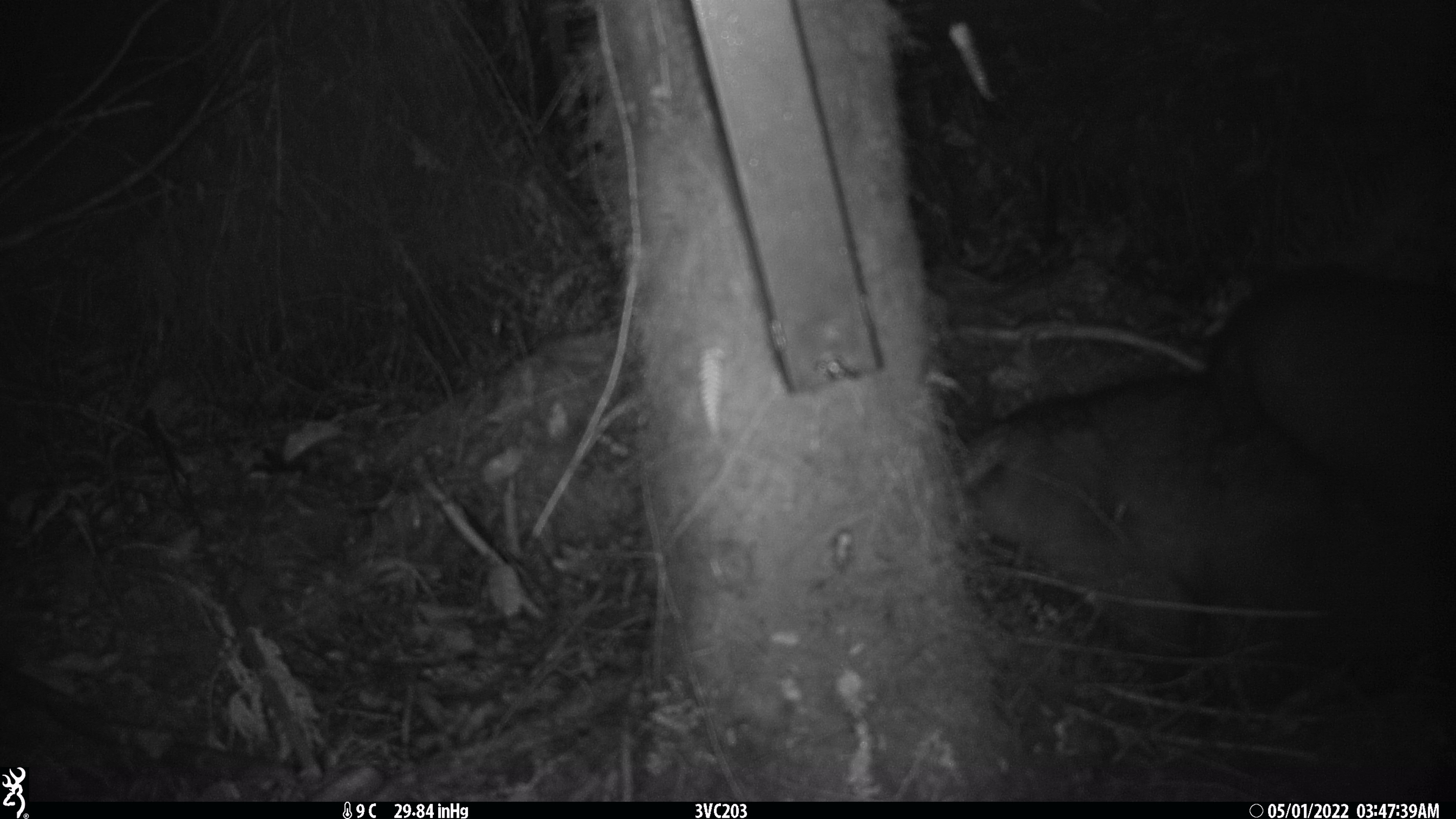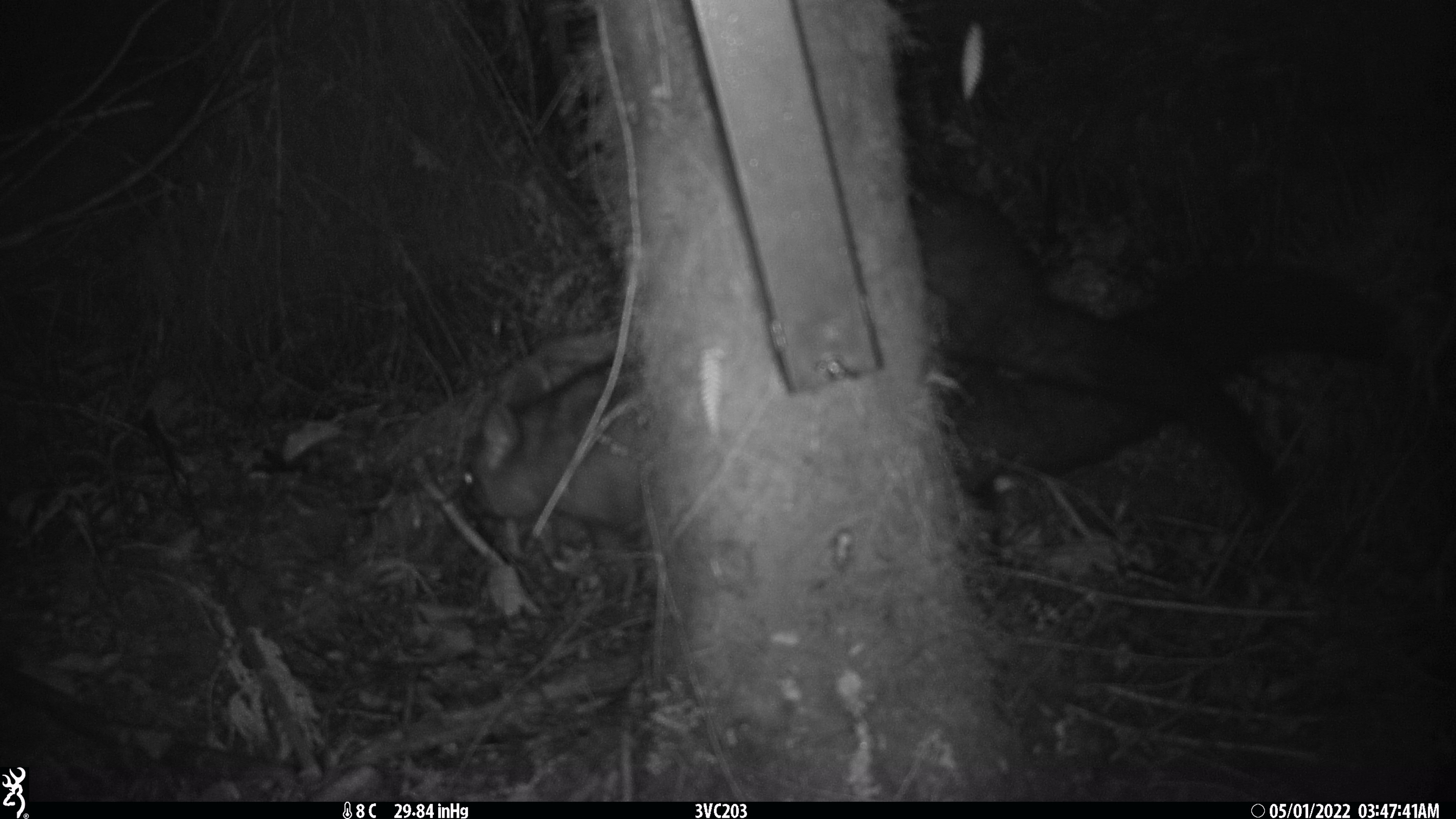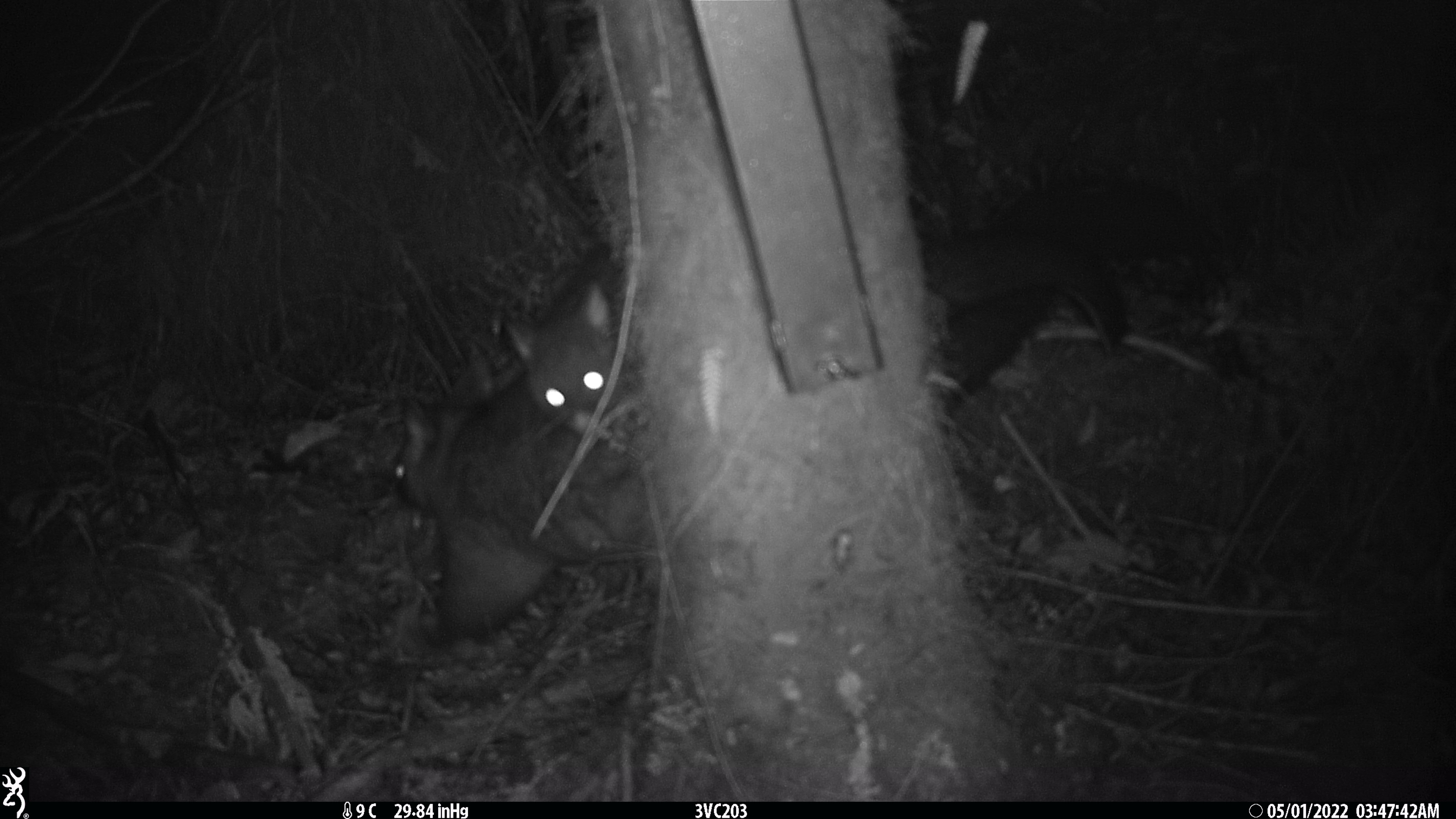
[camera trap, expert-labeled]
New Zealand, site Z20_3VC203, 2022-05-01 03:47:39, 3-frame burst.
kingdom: Animalia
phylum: Chordata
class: Mammalia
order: Diprotodontia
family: Phalangeridae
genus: Trichosurus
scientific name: Trichosurus vulpecula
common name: common brushtail possum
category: possum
Possum (common brushtail possum) (Trichosurus vulpecula).